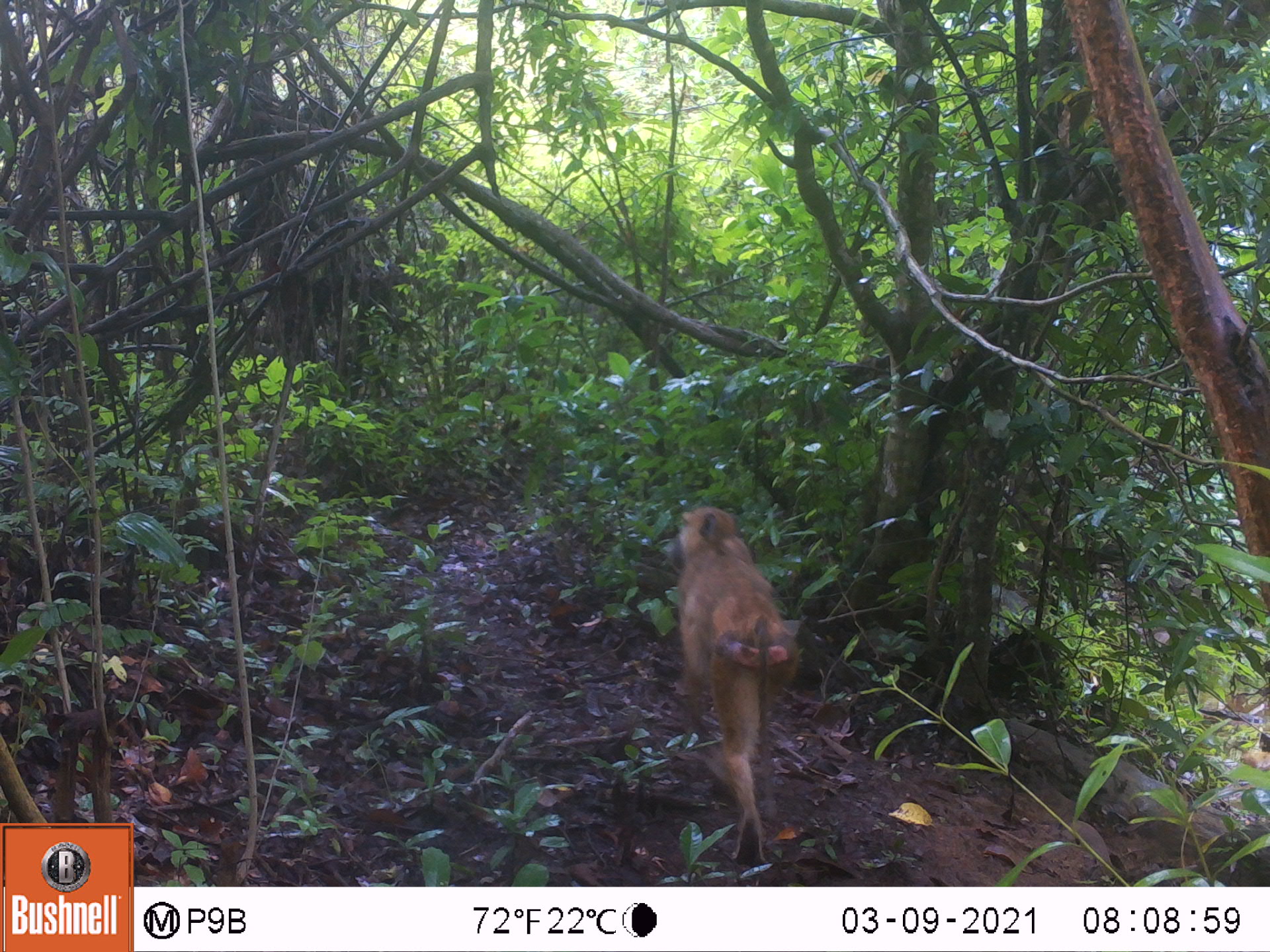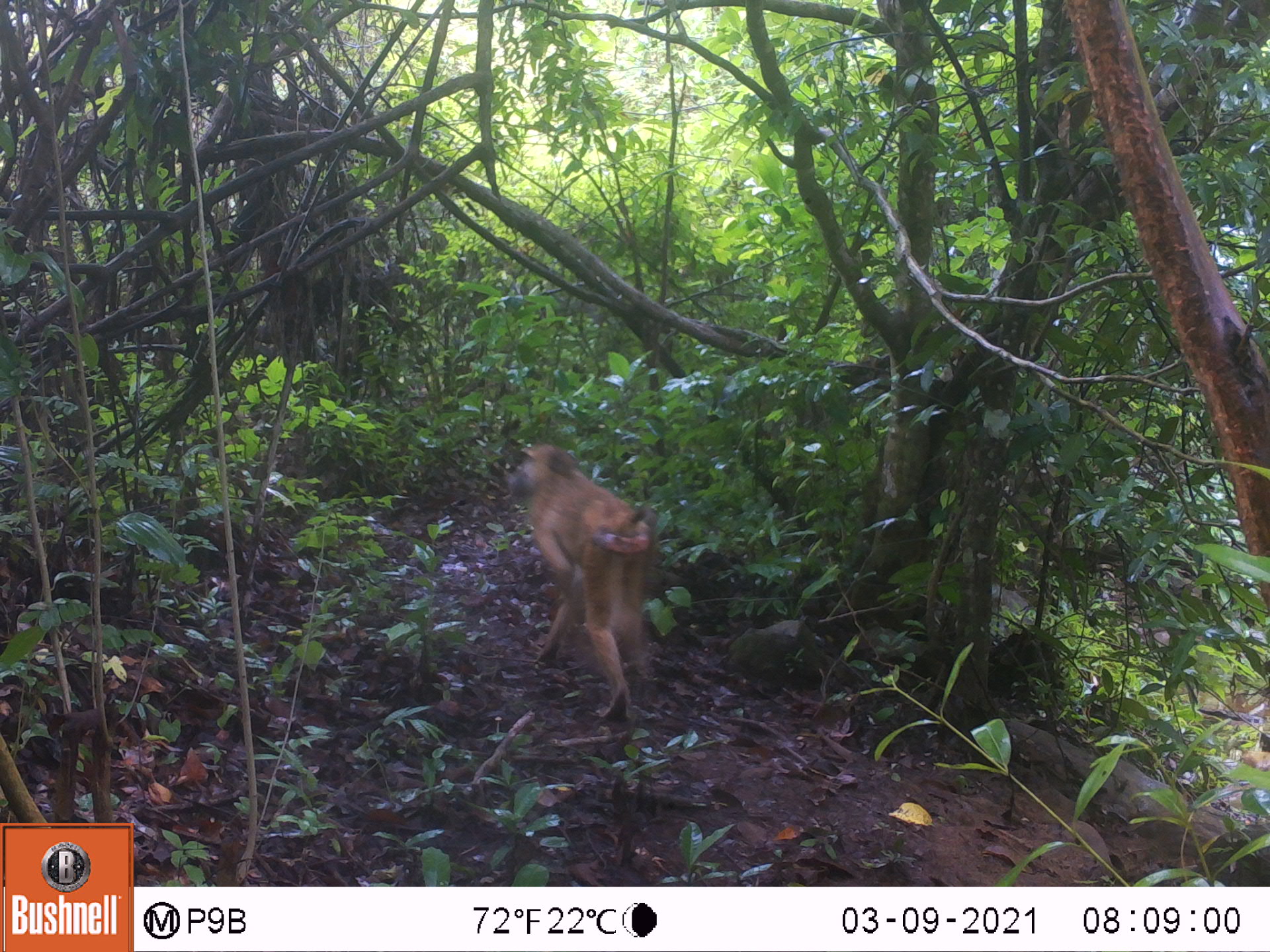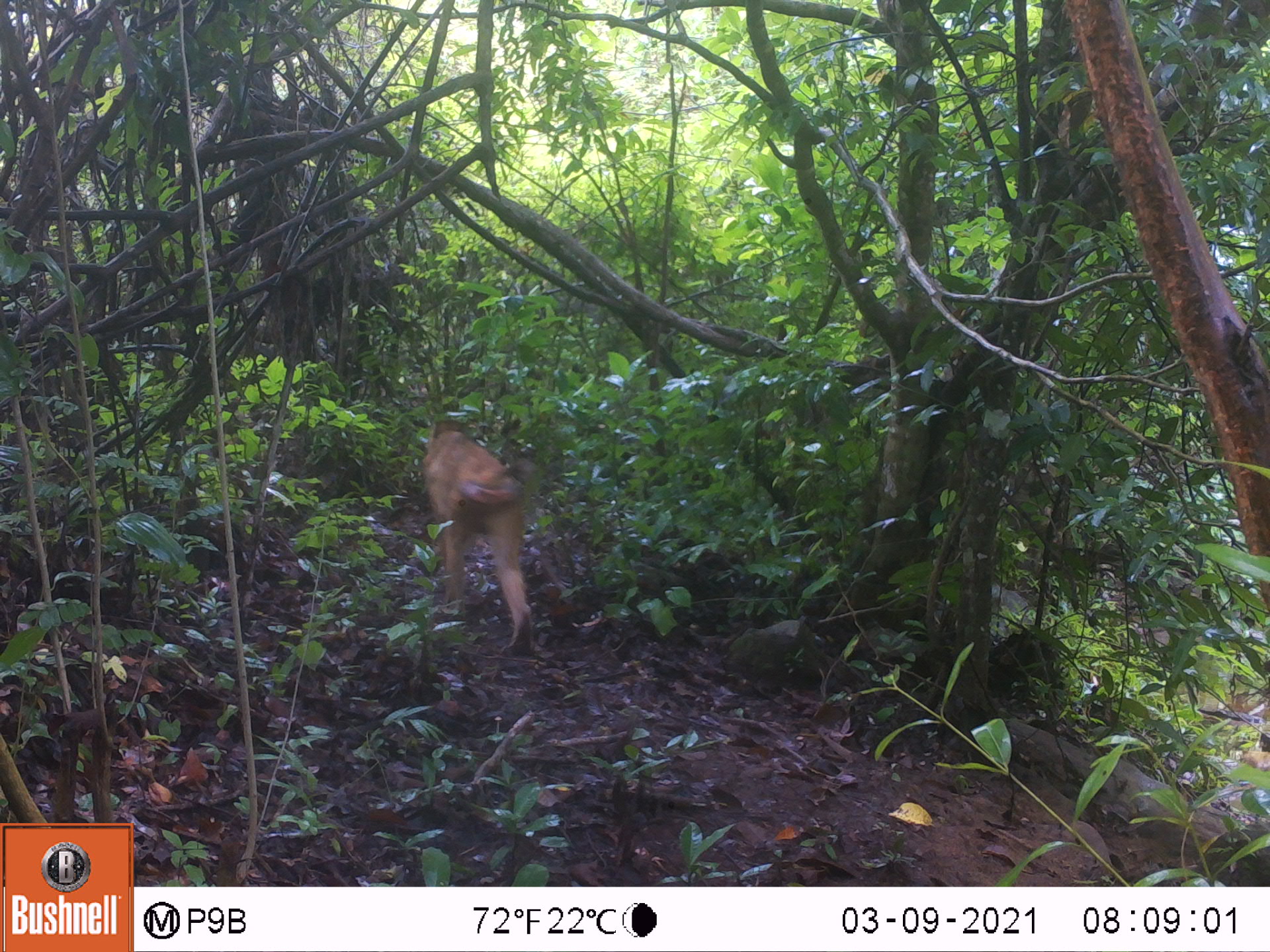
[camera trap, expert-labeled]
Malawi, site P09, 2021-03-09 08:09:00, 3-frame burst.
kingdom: Animalia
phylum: Chordata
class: Mammalia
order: Primates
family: Cercopithecidae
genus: Papio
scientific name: Papio cynocephalus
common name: yellow baboon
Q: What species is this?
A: Yellow baboon (Papio cynocephalus).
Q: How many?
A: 1.